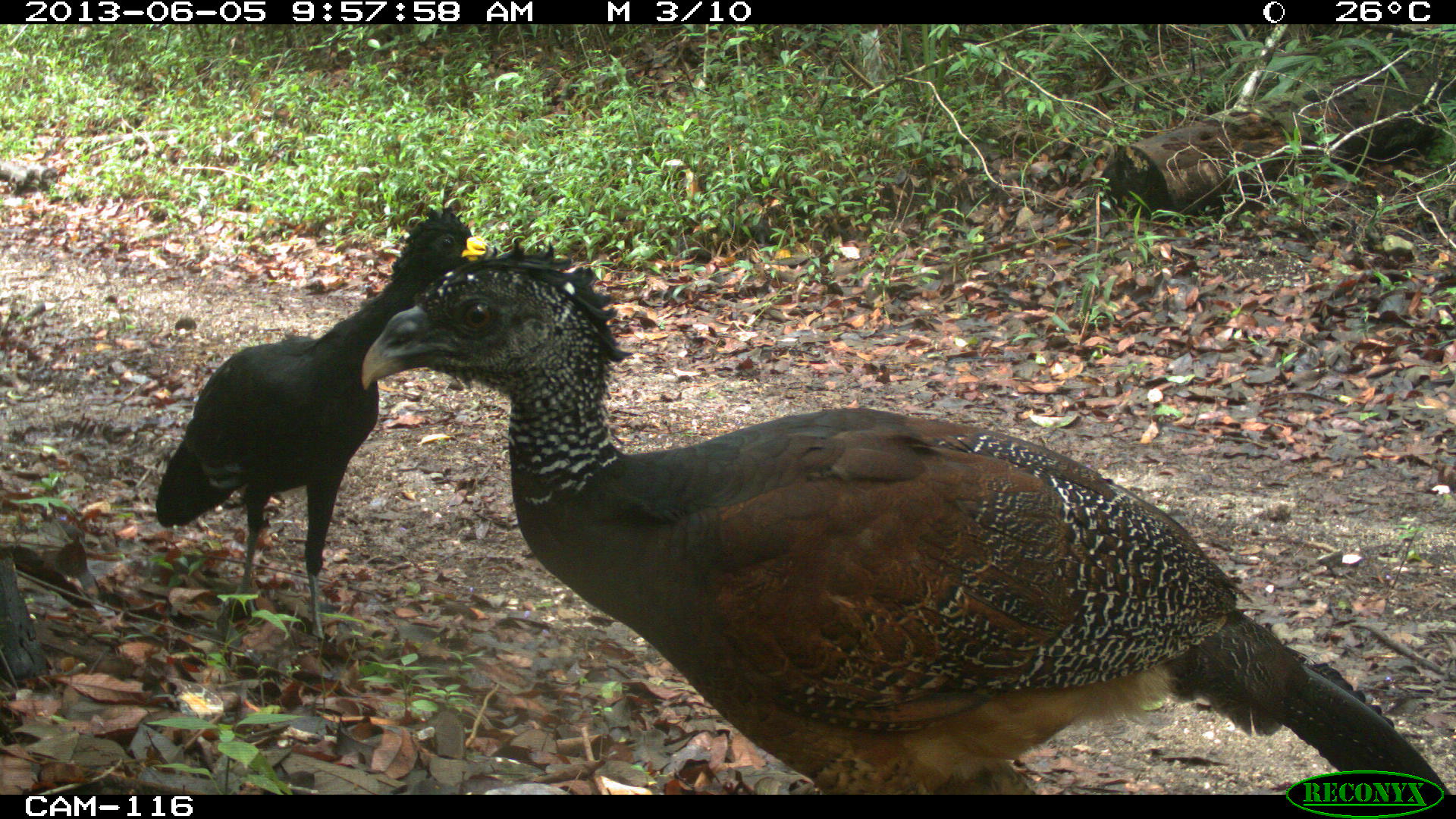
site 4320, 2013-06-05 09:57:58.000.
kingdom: Animalia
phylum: Chordata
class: Aves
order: Galliformes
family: Cracidae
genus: Crax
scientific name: Crax rubra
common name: great curassow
Crax rubra (great curassow), count 3.